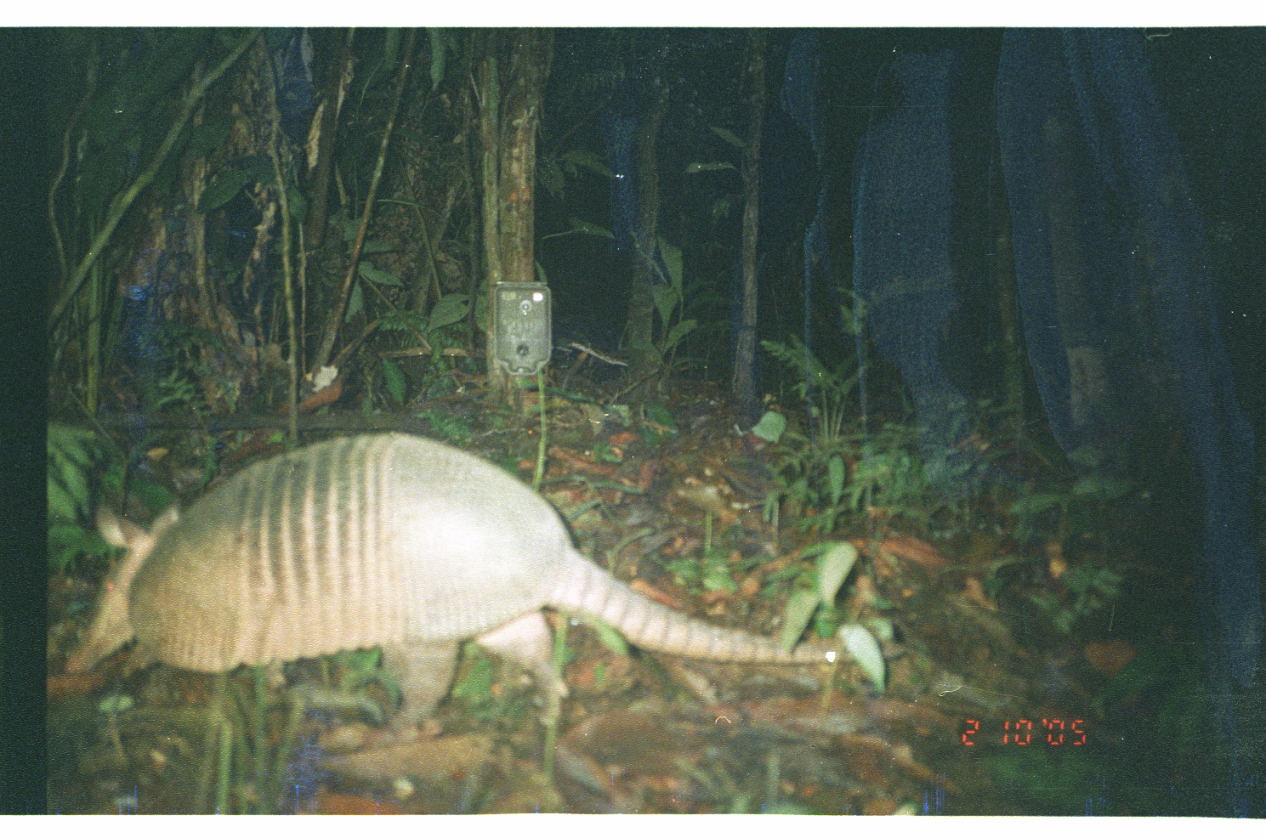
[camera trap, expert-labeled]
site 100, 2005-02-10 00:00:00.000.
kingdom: Animalia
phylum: Chordata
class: Mammalia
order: Cingulata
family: Dasypodidae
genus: Dasypus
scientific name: Dasypus novemcinctus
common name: nine-banded armadillo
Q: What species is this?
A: Dasypus novemcinctus (nine-banded armadillo).